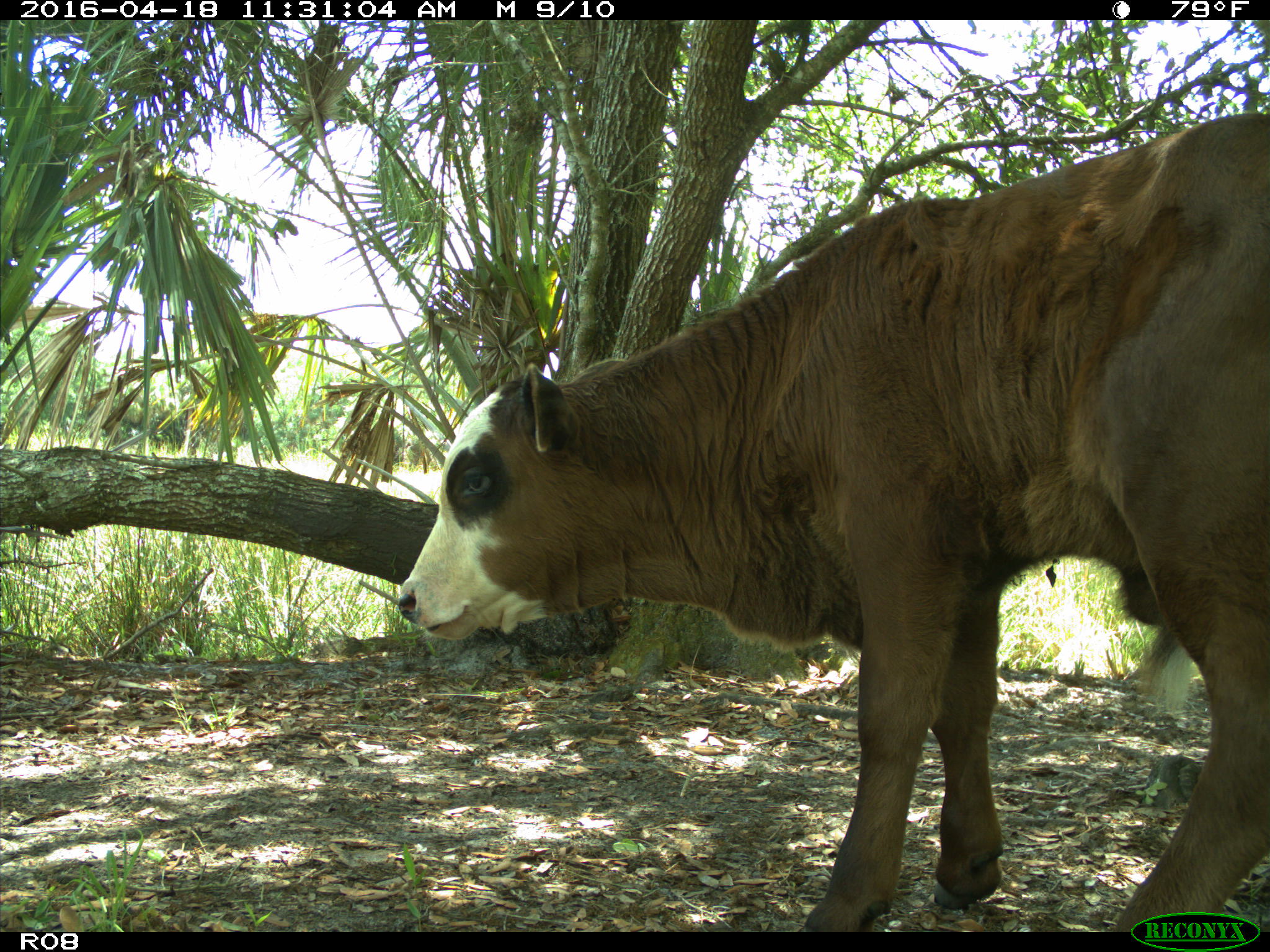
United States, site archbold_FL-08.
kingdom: Animalia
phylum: Chordata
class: Mammalia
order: Artiodactyla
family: Bovidae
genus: Bos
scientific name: Bos taurus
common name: domestic cow